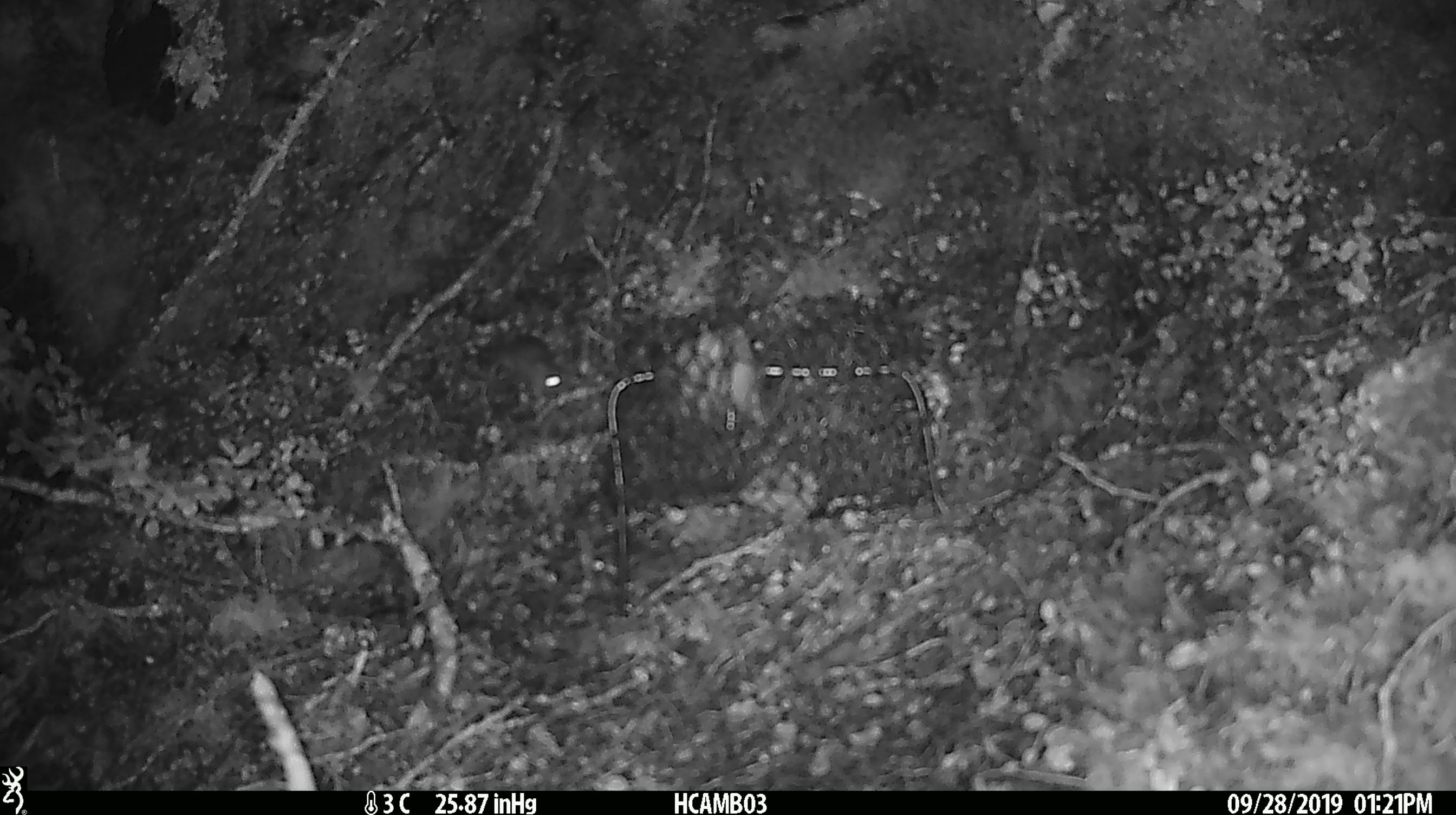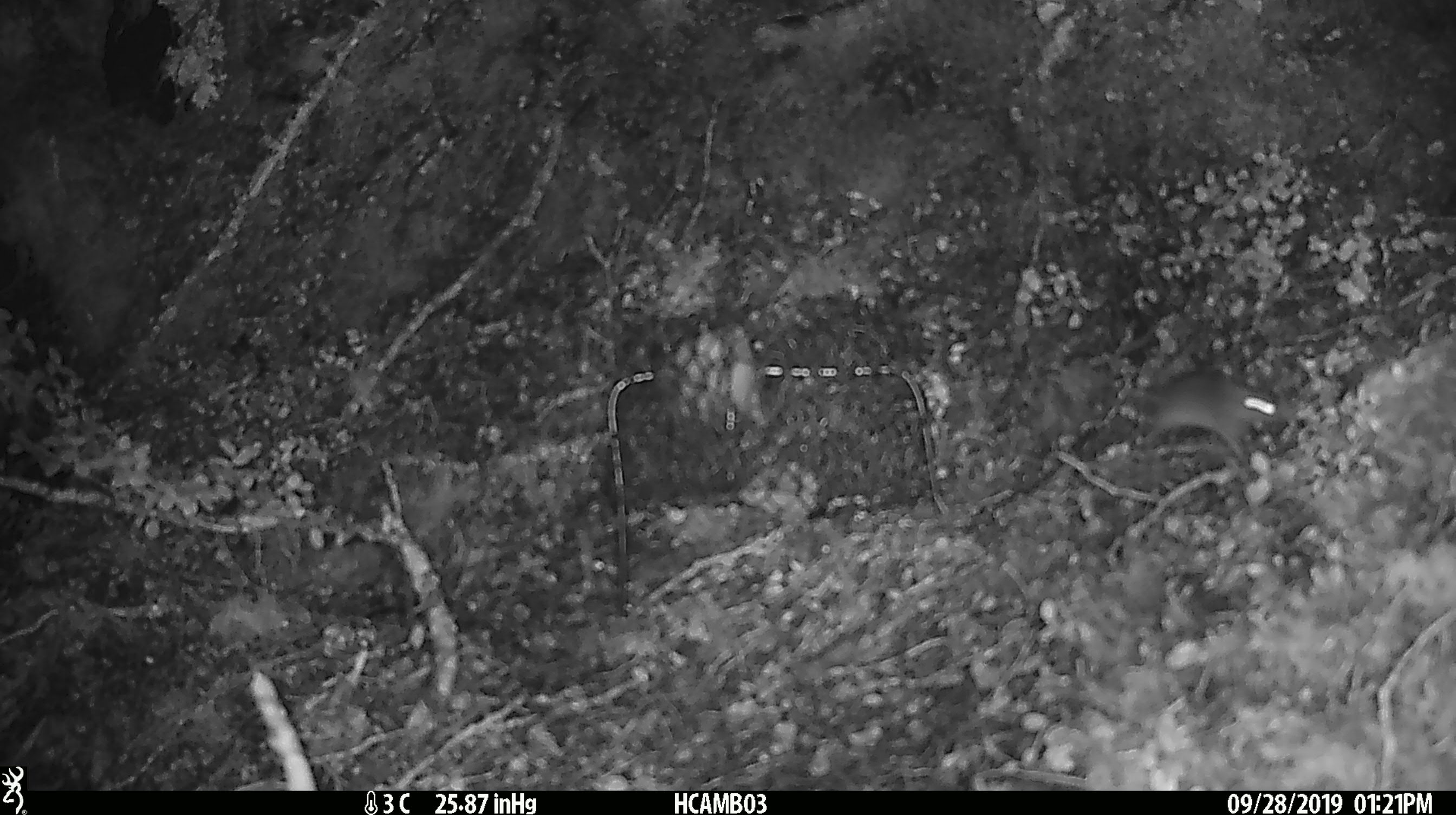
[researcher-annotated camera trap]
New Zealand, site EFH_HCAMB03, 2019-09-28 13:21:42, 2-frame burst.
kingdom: Animalia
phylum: Chordata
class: Mammalia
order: Rodentia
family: Muridae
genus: Mus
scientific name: Mus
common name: mouse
Mouse (Mus).